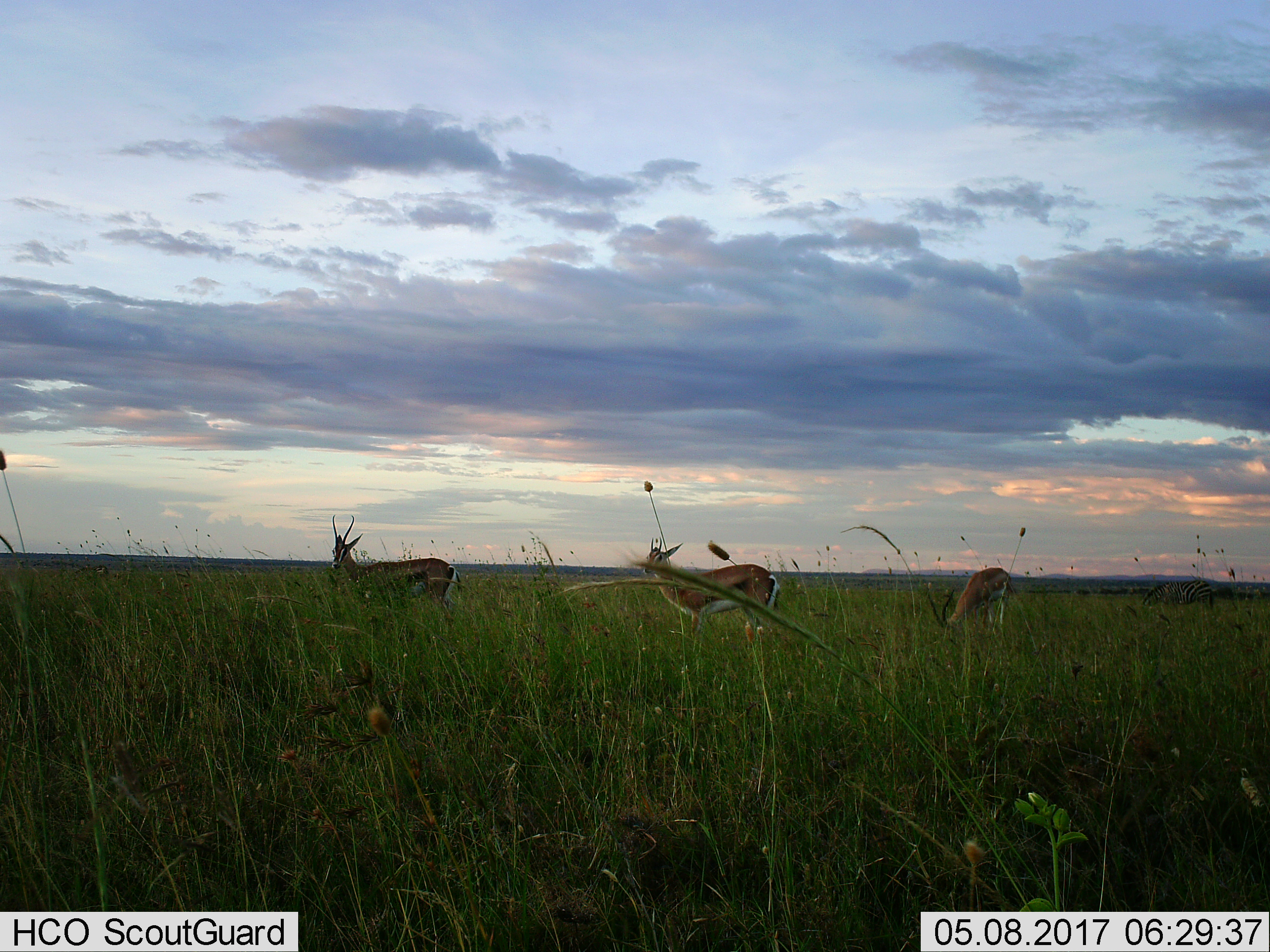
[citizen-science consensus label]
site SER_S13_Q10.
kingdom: Animalia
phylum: Chordata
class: Mammalia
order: Artiodactyla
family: Bovidae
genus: Eudorcas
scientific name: Eudorcas thomsonii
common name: thomson's gazelle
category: gazellethomsons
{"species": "gazellethomsons (thomson's gazelle) (Eudorcas thomsonii)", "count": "3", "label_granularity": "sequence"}